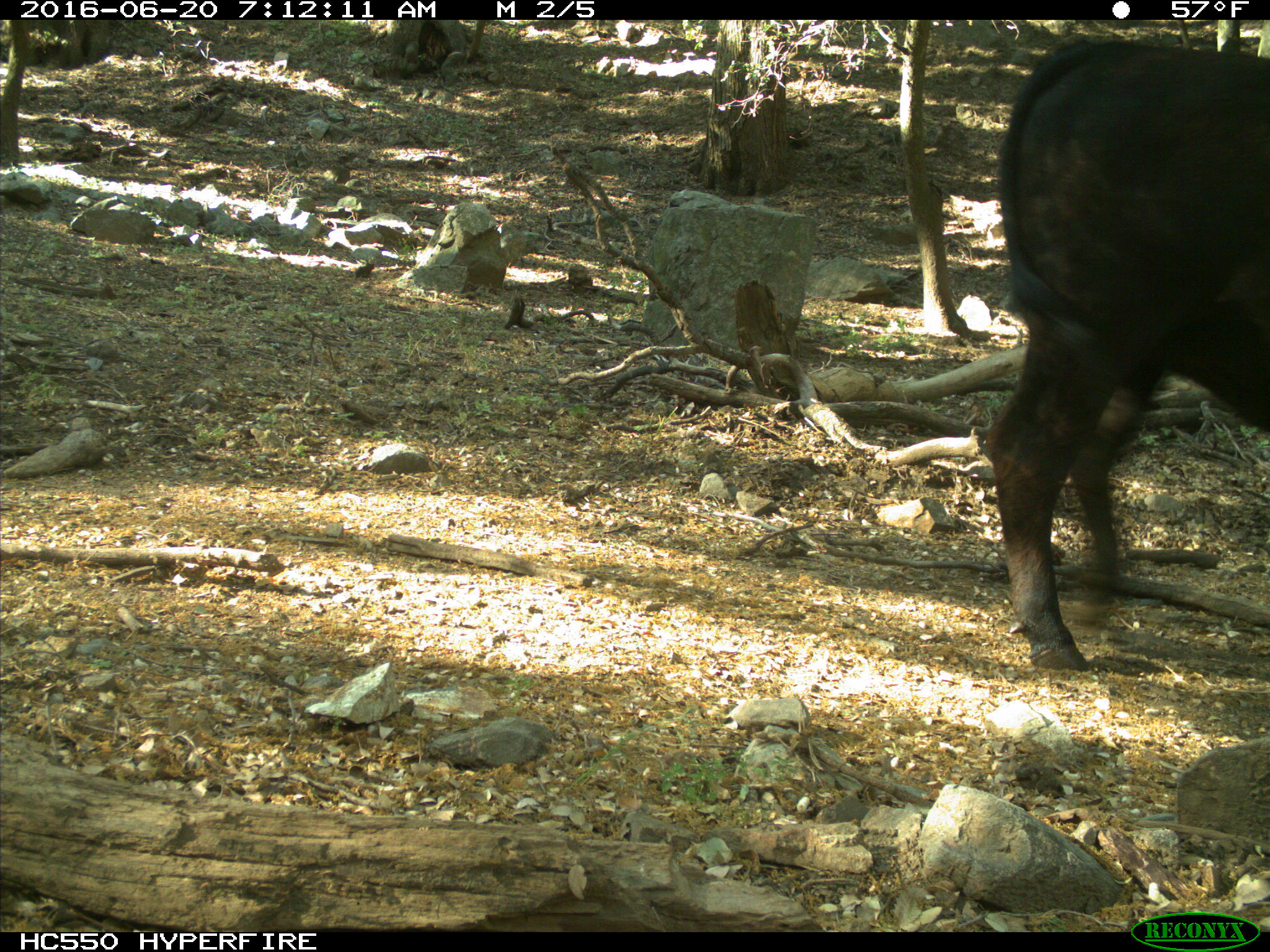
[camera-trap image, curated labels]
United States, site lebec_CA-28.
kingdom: Animalia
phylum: Chordata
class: Mammalia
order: Artiodactyla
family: Bovidae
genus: Bos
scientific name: Bos taurus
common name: domestic cow